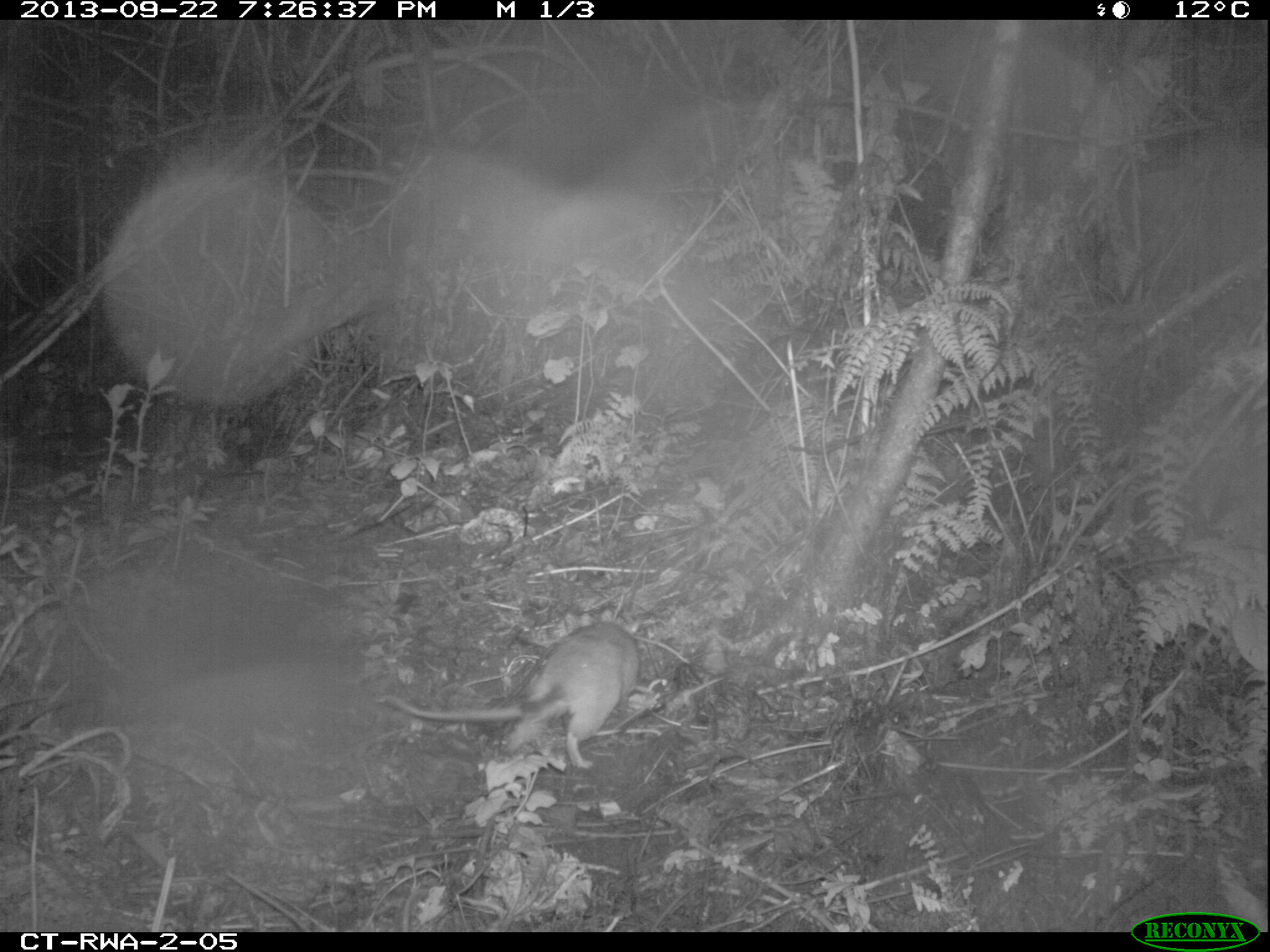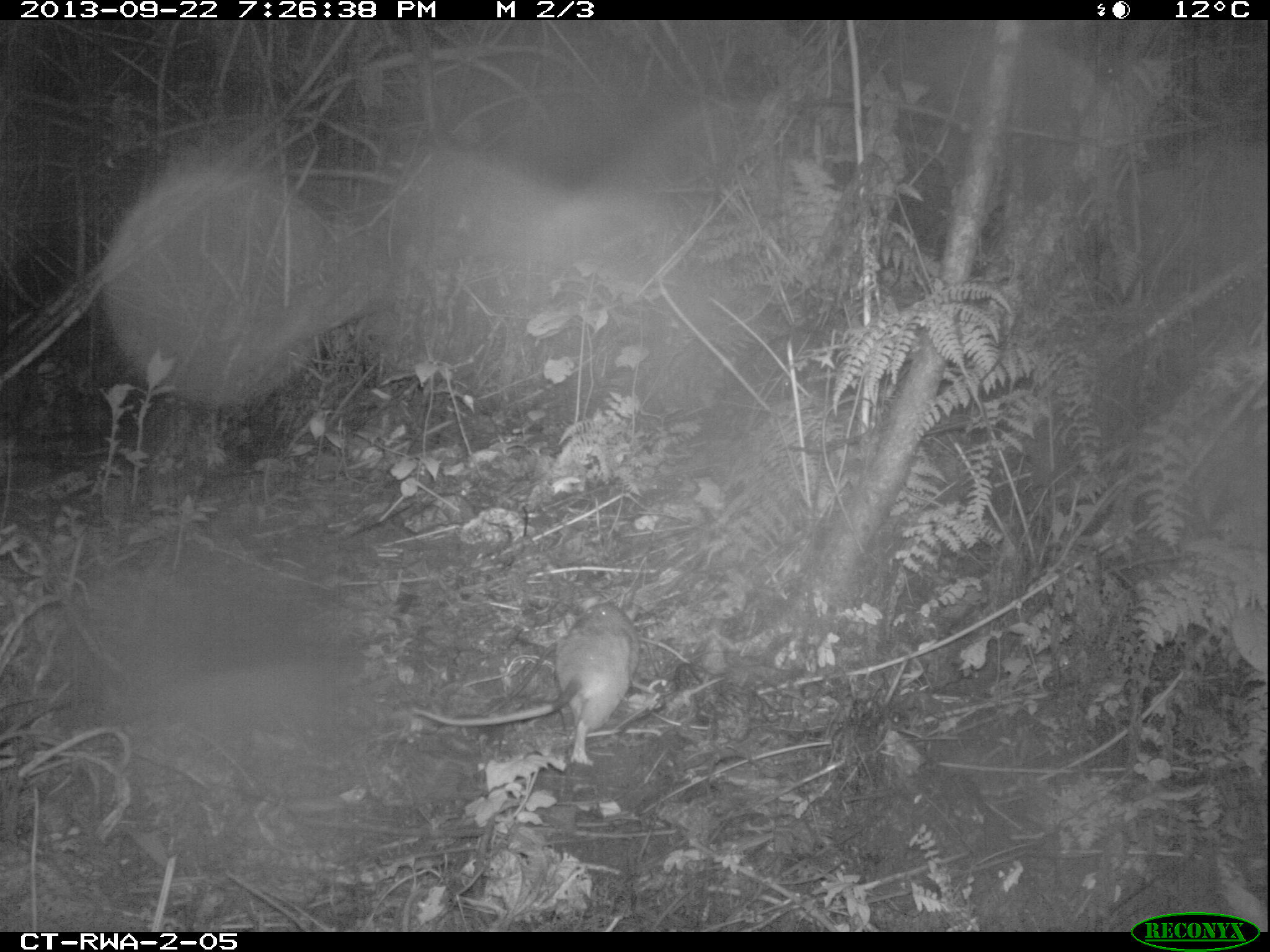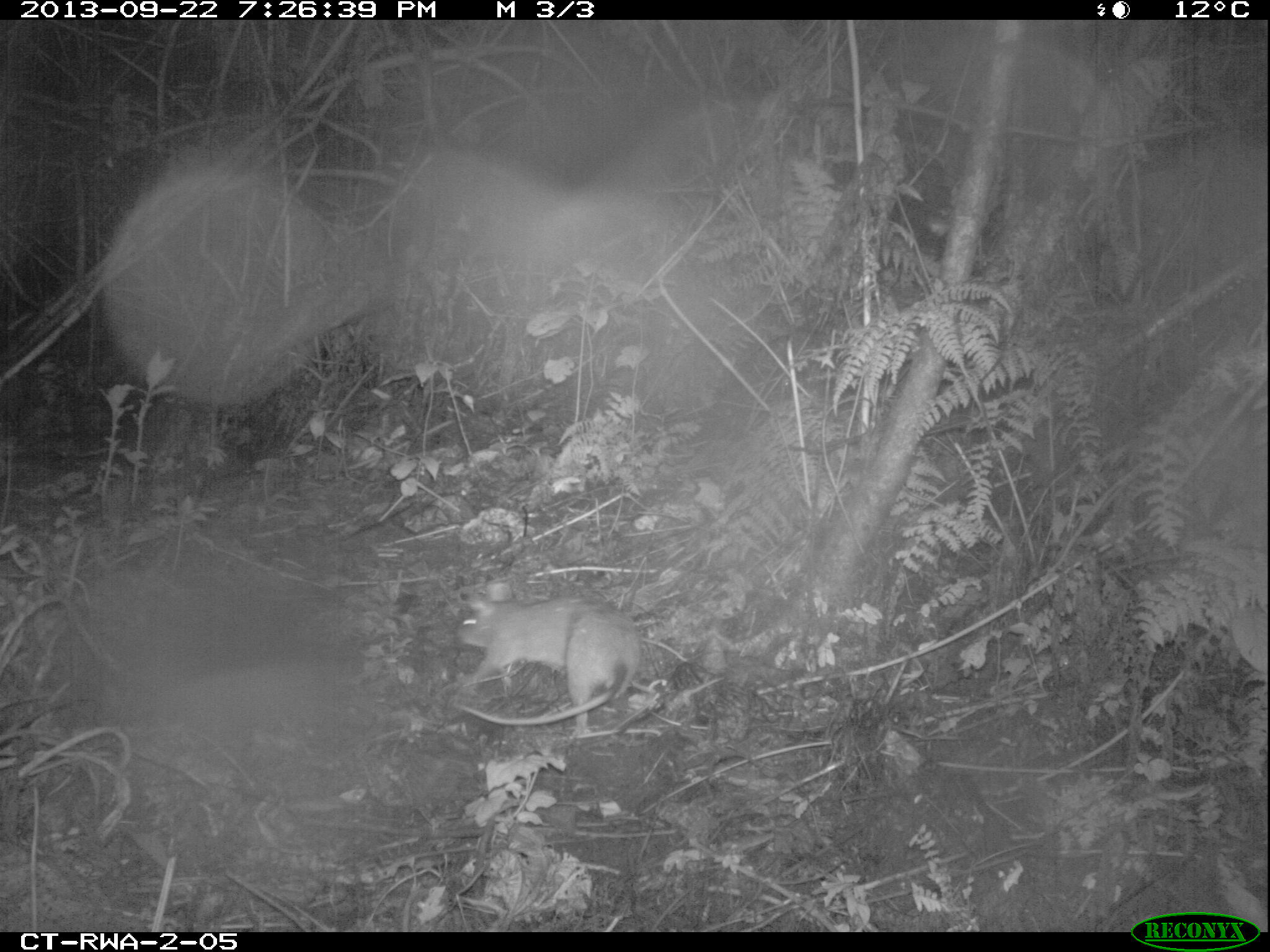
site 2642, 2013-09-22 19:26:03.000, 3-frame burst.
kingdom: Animalia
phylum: Chordata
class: Mammalia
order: Rodentia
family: Nesomyidae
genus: Cricetomys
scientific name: Cricetomys gambianus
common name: african giant pouched rat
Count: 1.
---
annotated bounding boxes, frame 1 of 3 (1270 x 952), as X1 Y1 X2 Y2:
cricetomys gambianus: 371 618 640 769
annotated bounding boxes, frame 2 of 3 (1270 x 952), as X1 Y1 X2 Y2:
cricetomys gambianus: 409 593 642 764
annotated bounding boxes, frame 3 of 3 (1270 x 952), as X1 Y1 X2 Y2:
cricetomys gambianus: 456 581 641 733